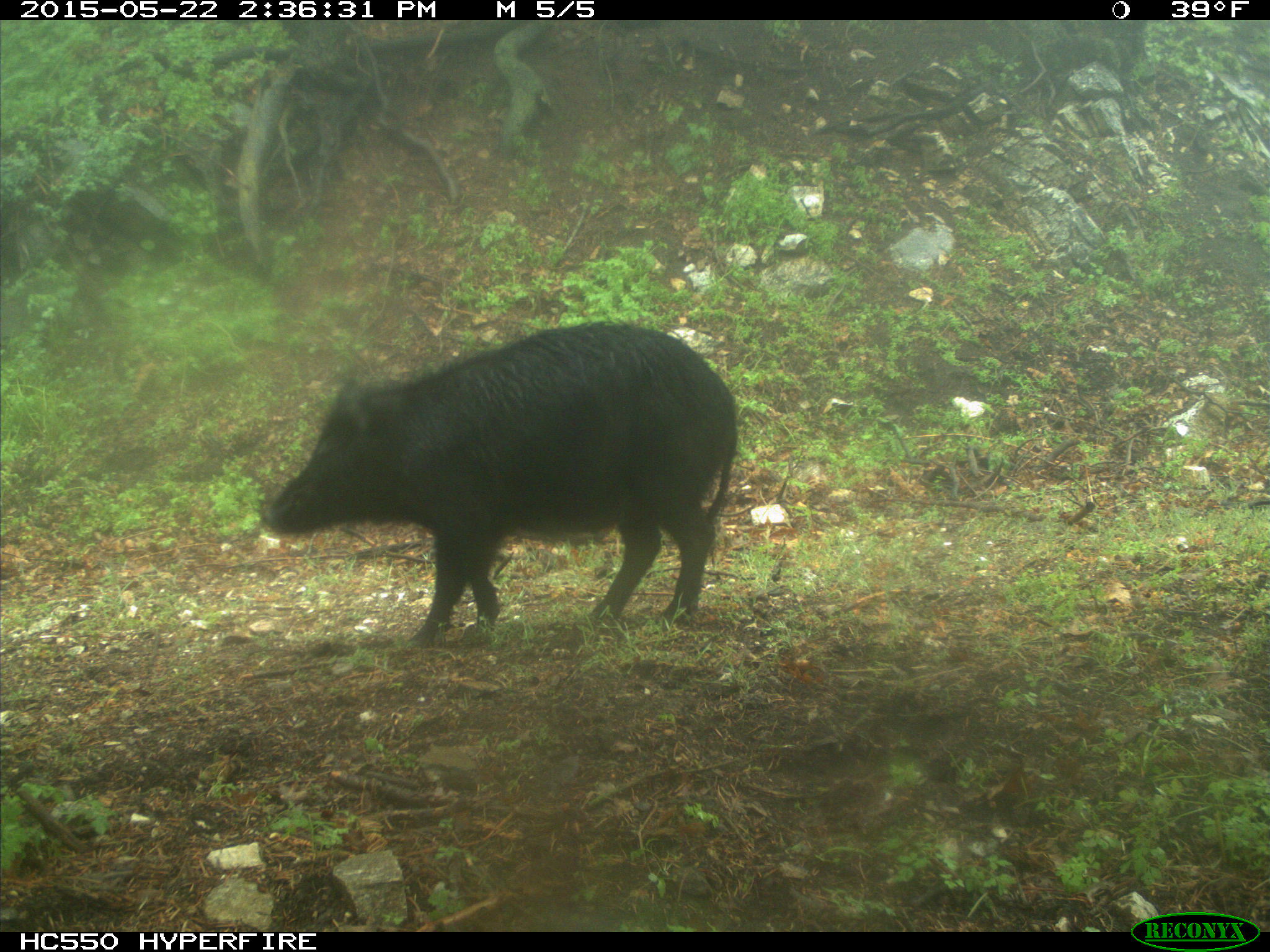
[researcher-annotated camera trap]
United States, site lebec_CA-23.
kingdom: Animalia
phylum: Chordata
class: Mammalia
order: Artiodactyla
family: Suidae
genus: Sus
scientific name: Sus scrofa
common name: wild boar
Sus scrofa (wild boar).